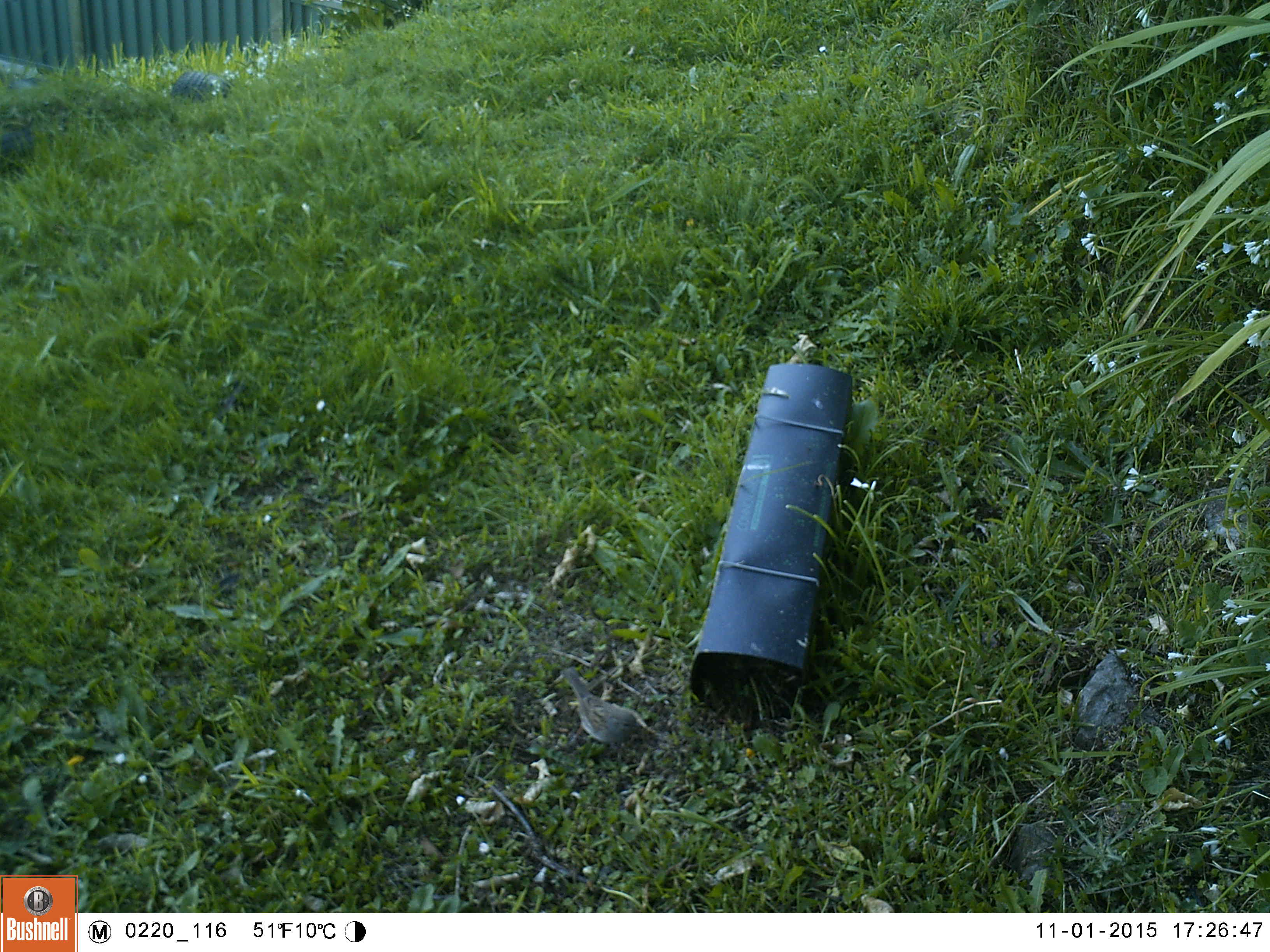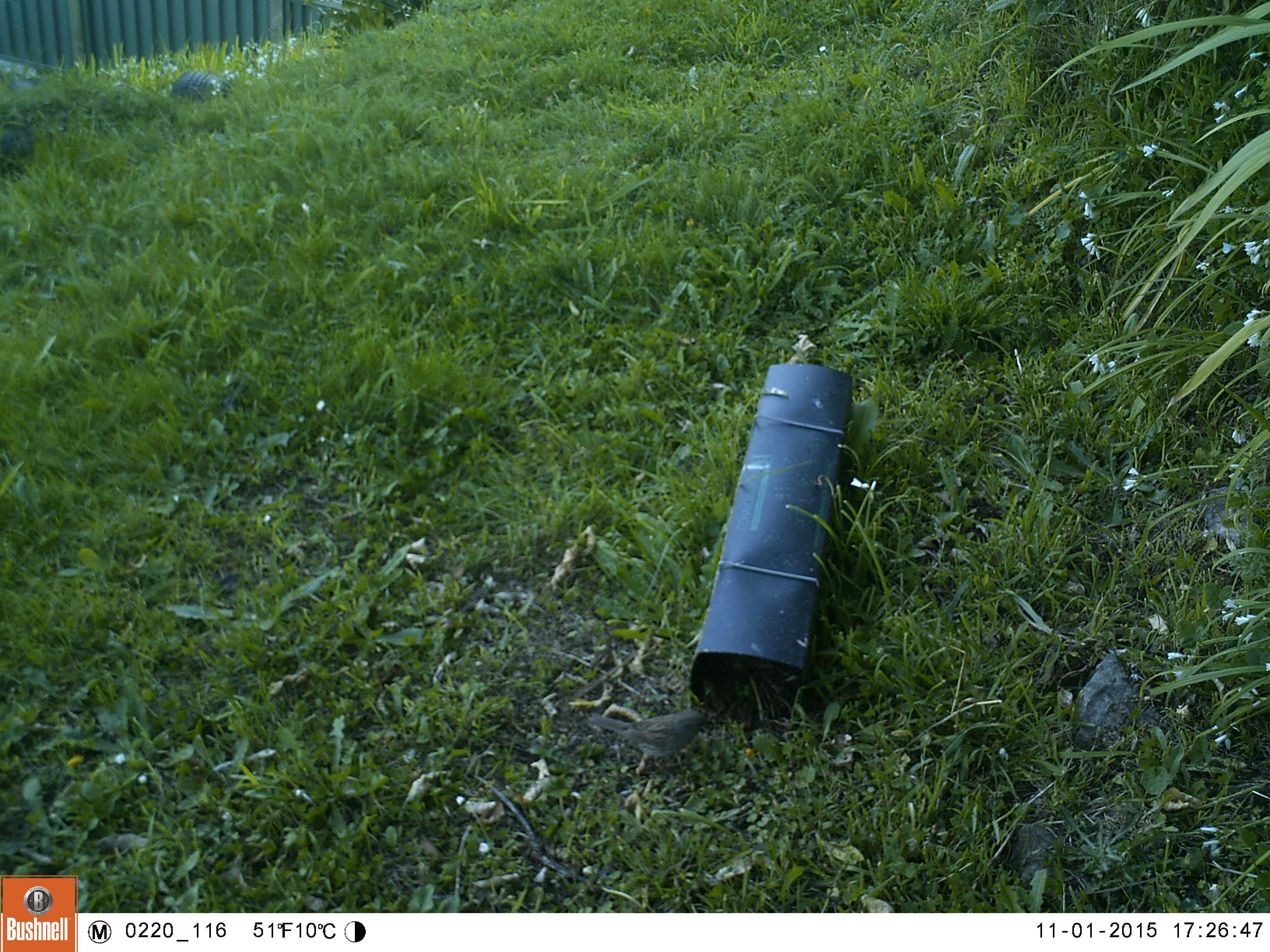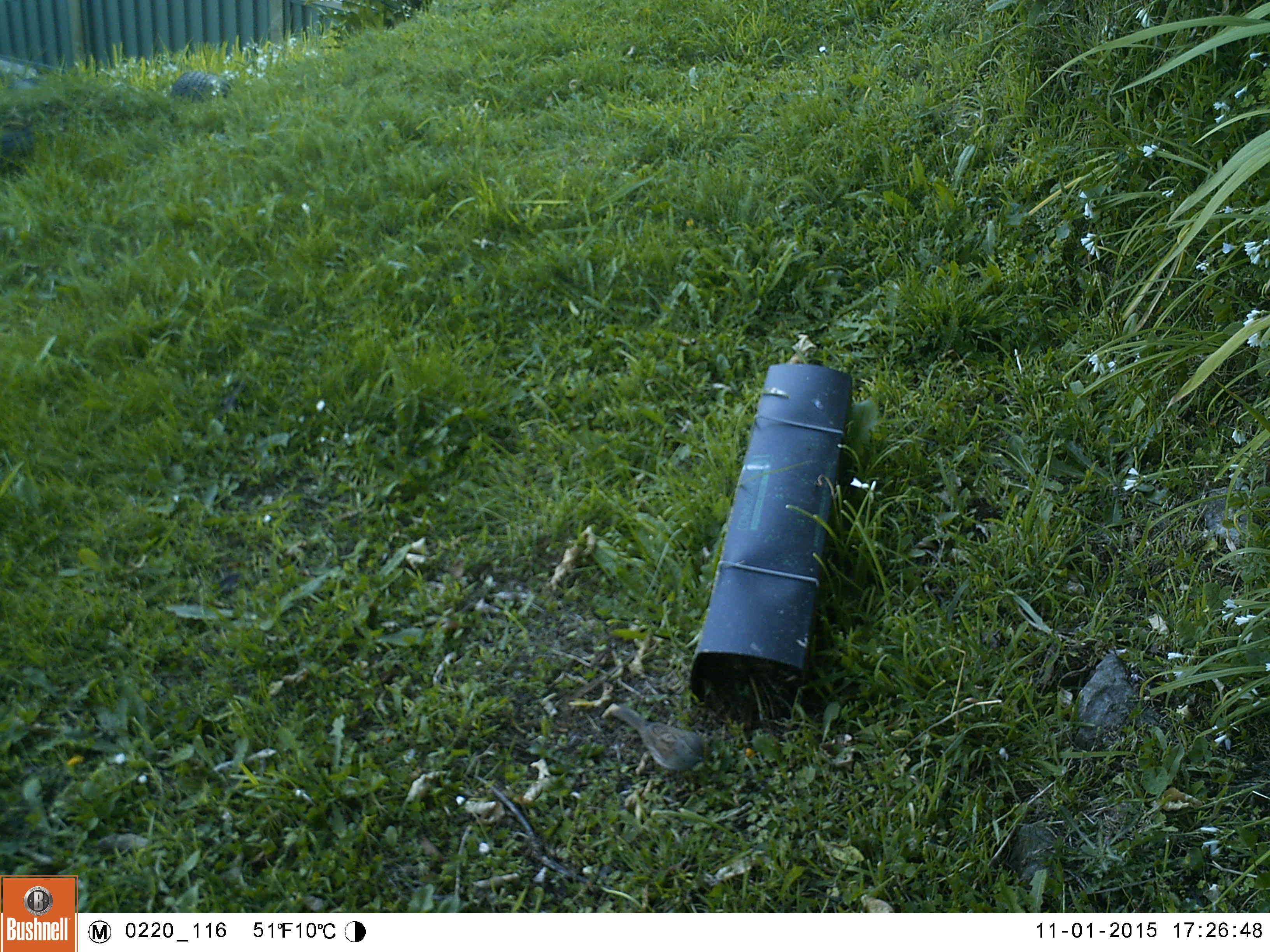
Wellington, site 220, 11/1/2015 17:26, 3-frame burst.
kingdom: Animalia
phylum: Chordata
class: Aves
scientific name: Aves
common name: bird